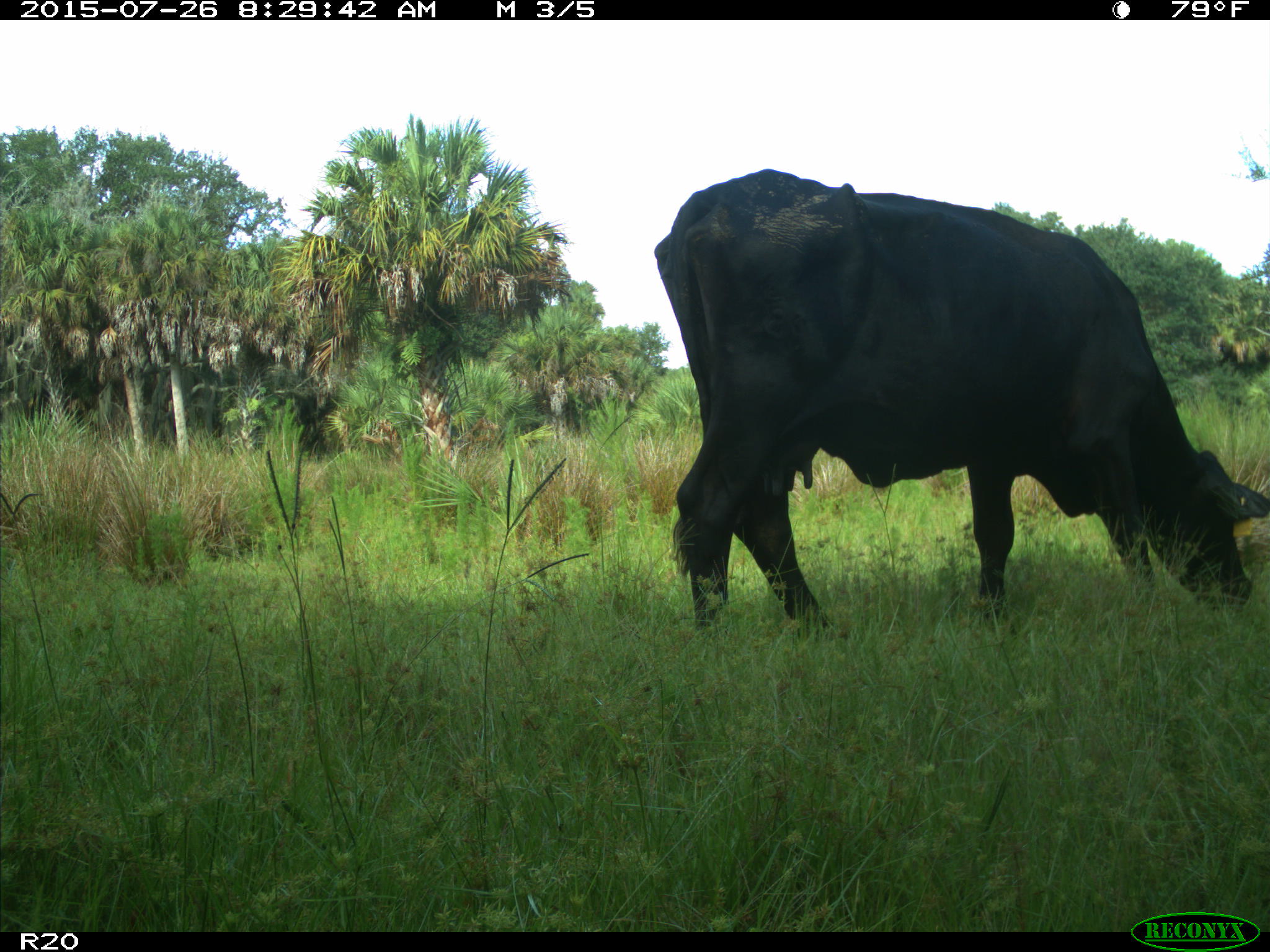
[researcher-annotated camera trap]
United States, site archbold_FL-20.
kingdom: Animalia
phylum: Chordata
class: Mammalia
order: Artiodactyla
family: Bovidae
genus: Bos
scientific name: Bos taurus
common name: domestic cow